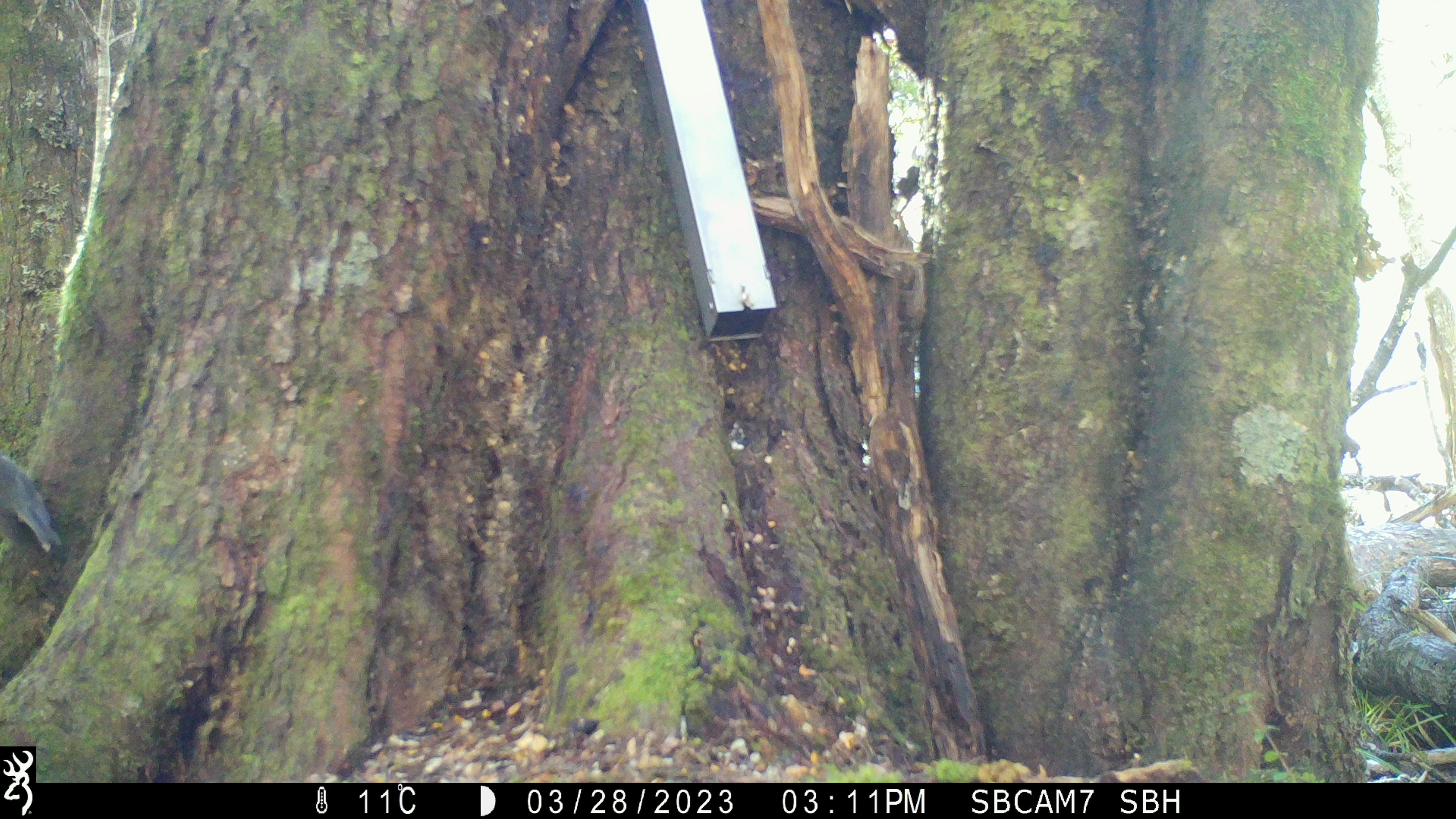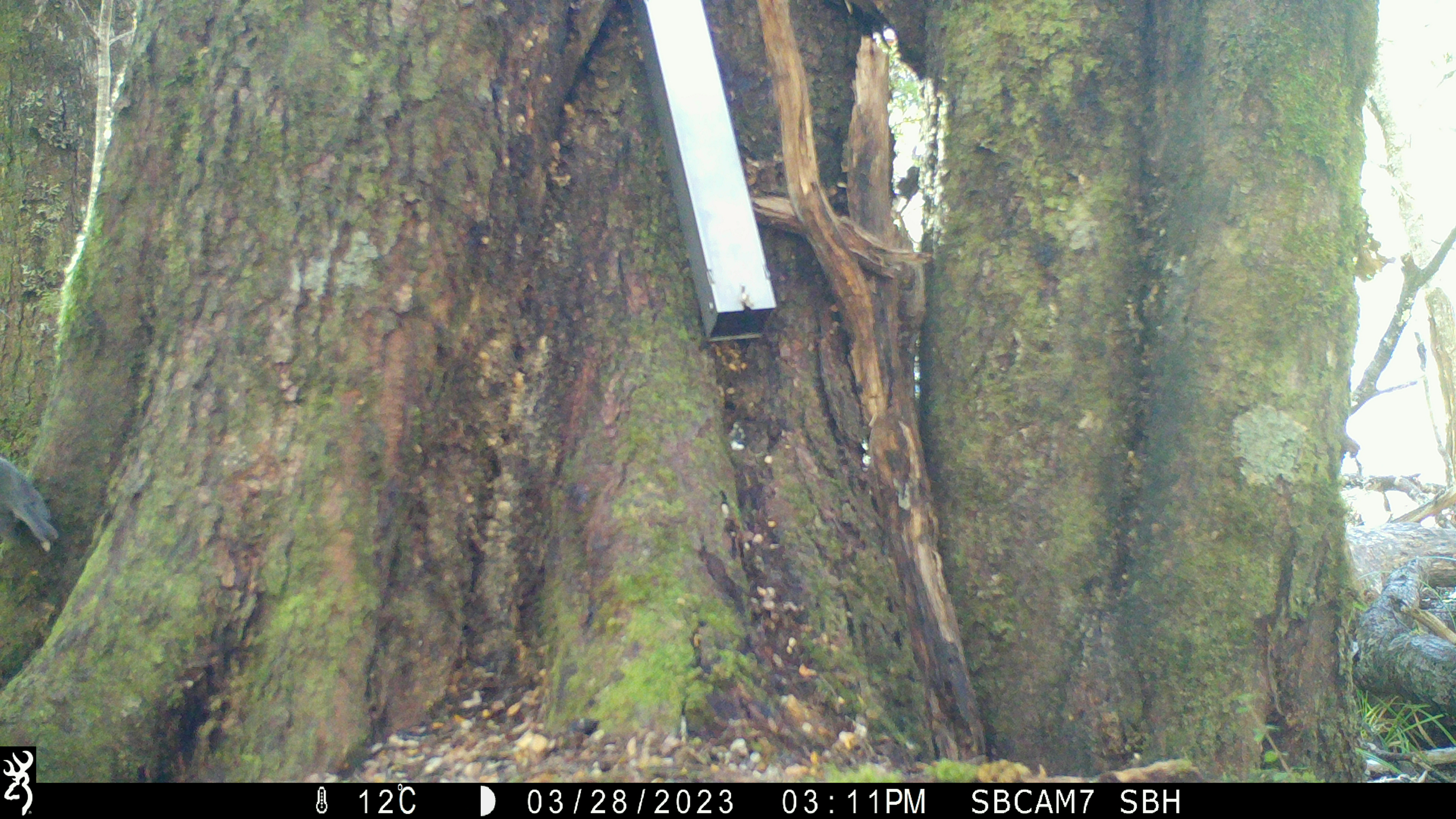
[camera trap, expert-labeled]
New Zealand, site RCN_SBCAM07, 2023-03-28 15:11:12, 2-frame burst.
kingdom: Animalia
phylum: Chordata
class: Aves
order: Passeriformes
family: Petroicidae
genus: Petroica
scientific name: Petroica australis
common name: new zealand robin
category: robin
Robin (new zealand robin) (Petroica australis).